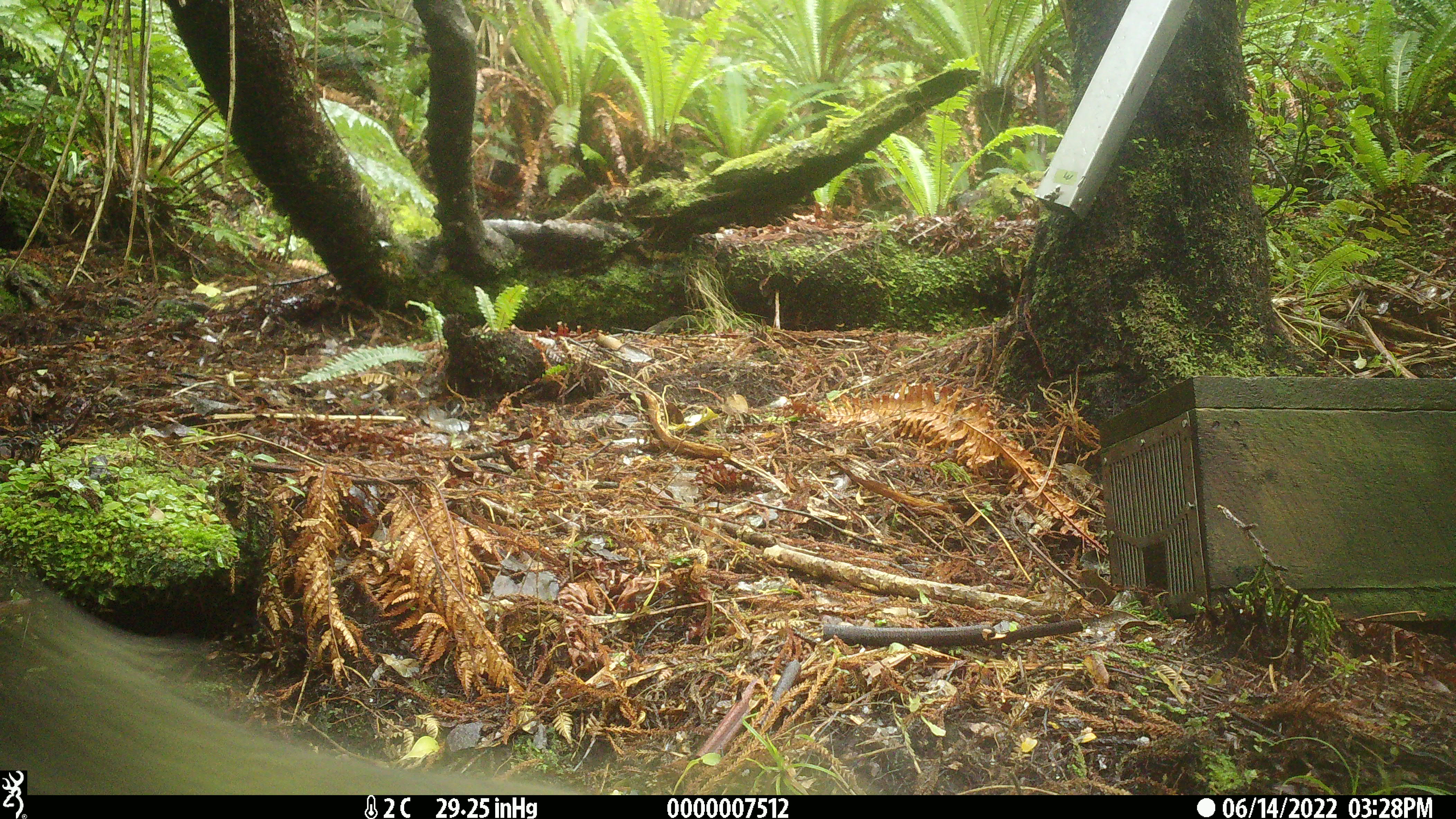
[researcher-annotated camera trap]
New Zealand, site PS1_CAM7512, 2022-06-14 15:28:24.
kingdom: Animalia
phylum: Chordata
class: Aves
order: Psittaciformes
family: Strigopidae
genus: Nestor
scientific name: Nestor notabilis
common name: kea